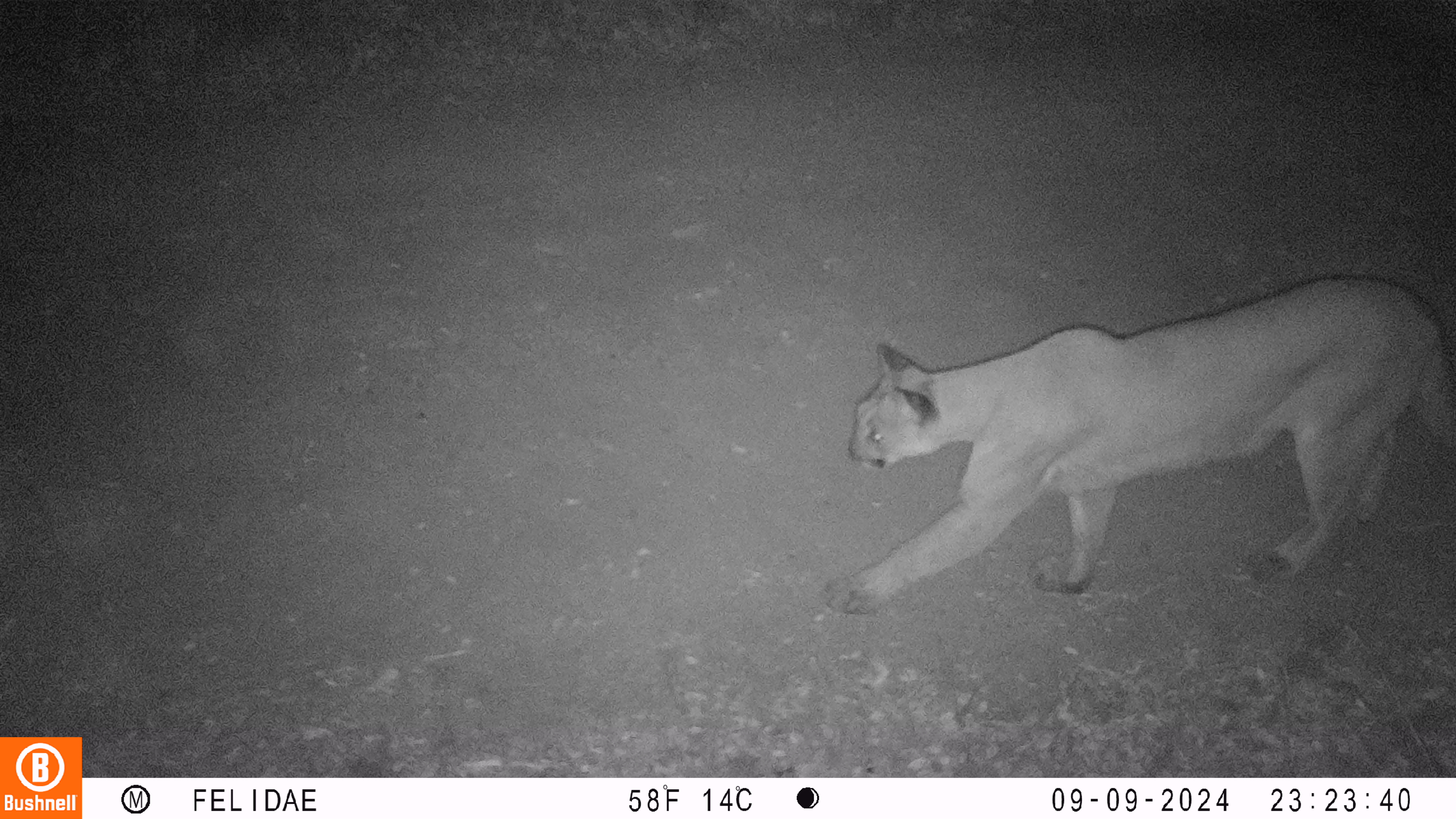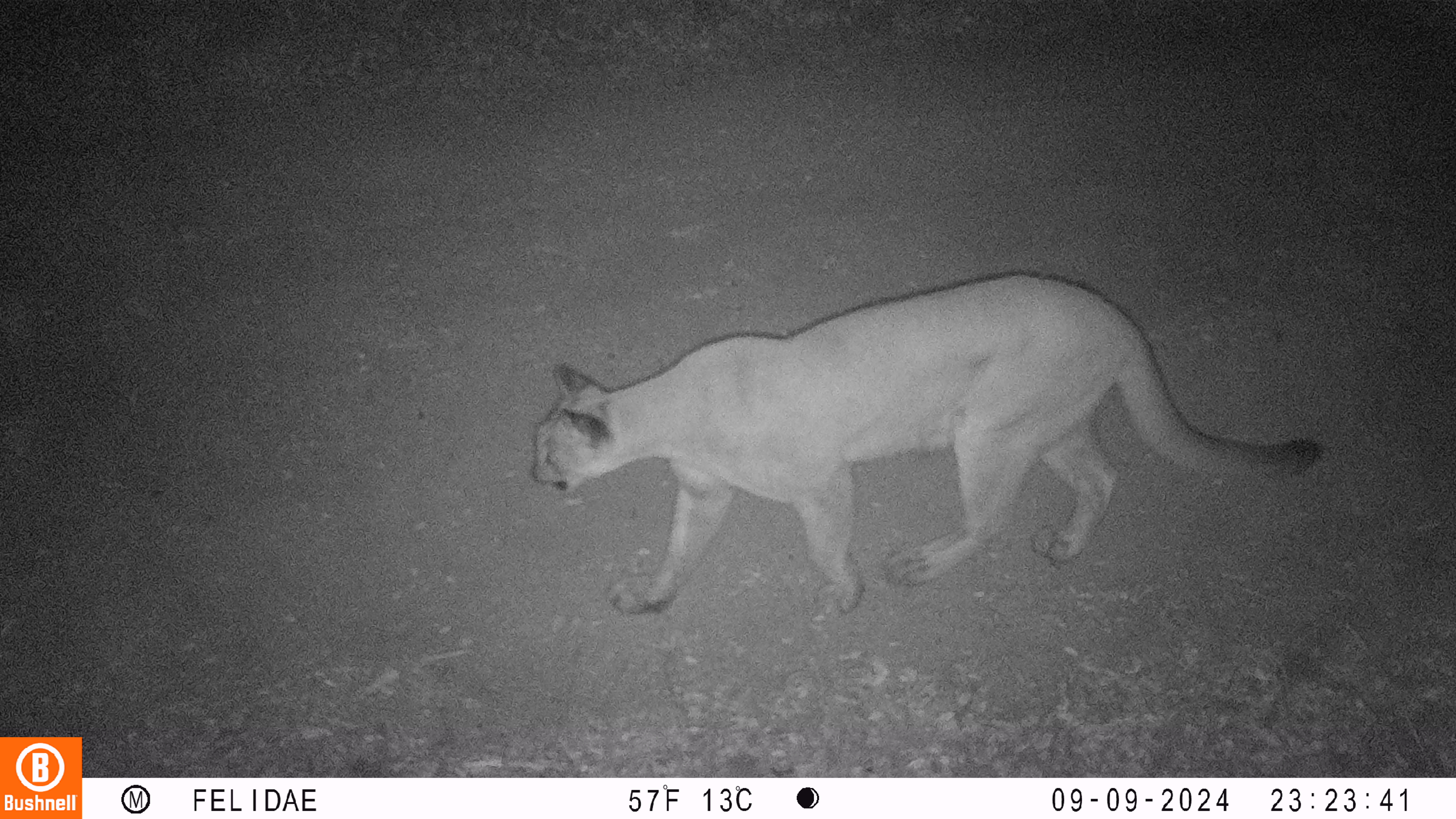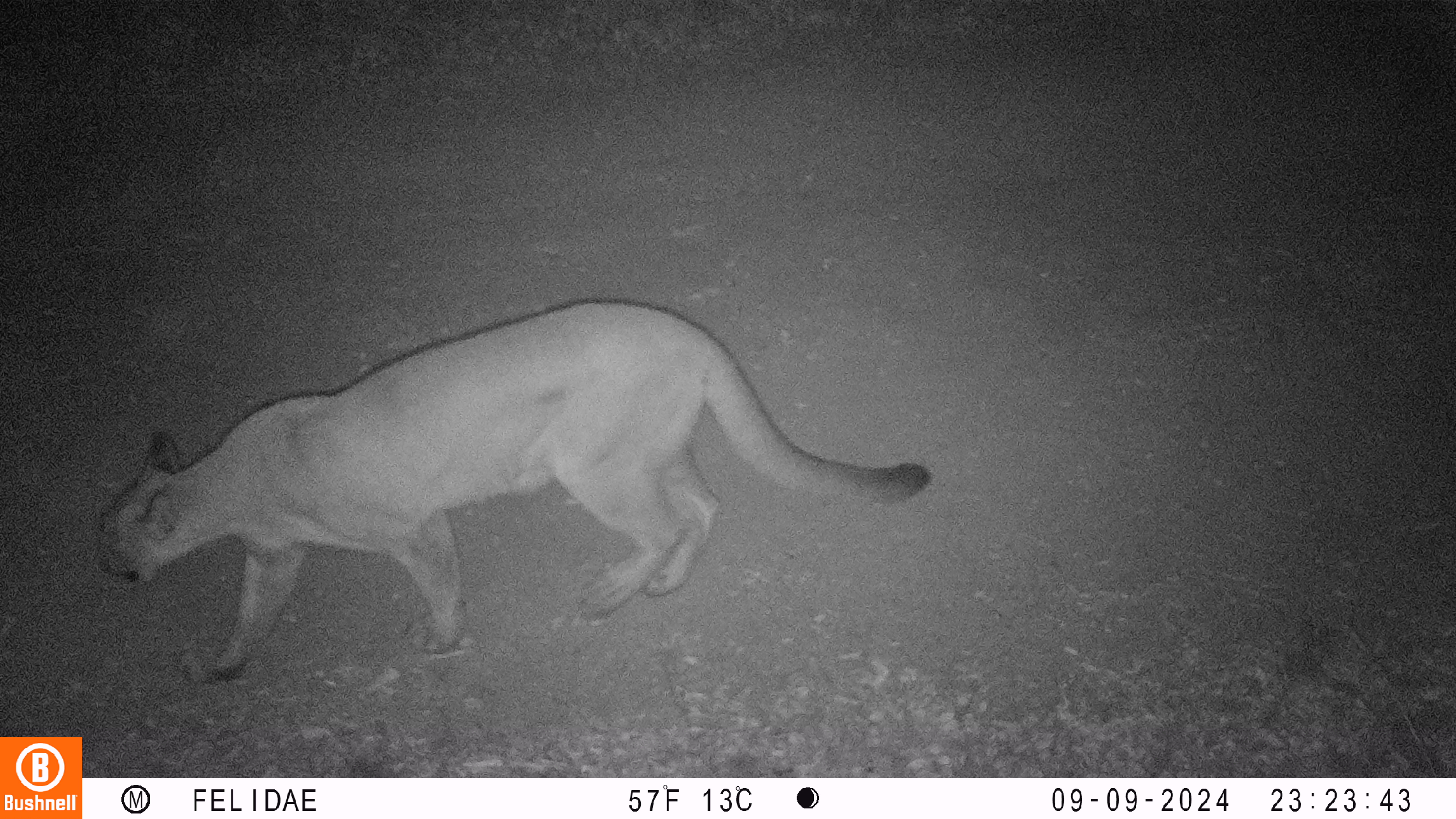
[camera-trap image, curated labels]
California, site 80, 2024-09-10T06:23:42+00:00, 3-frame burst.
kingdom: Animalia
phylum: Chordata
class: Mammalia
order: Carnivora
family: Felidae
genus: Puma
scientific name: Puma concolor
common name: puma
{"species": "puma (Puma concolor)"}